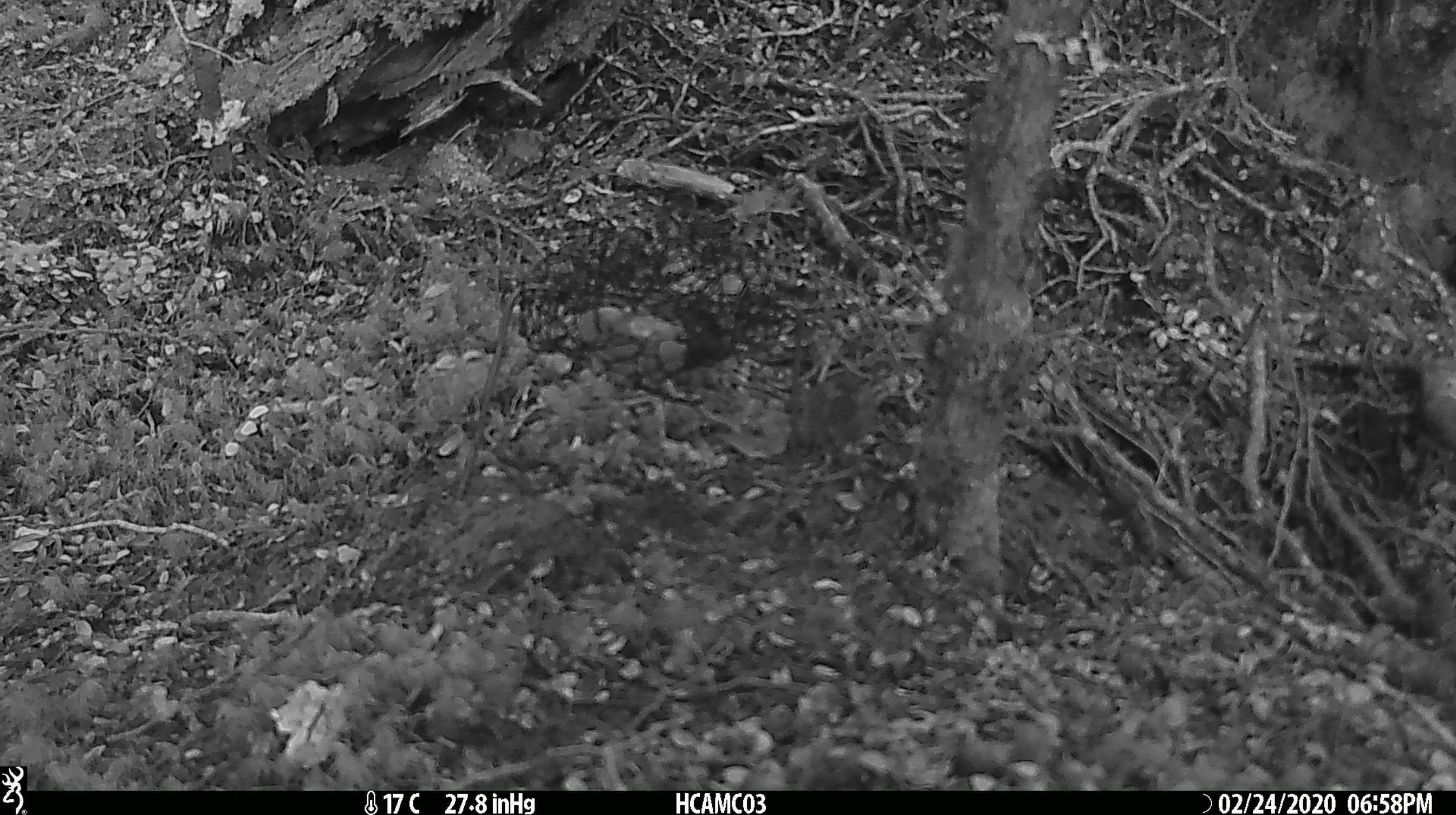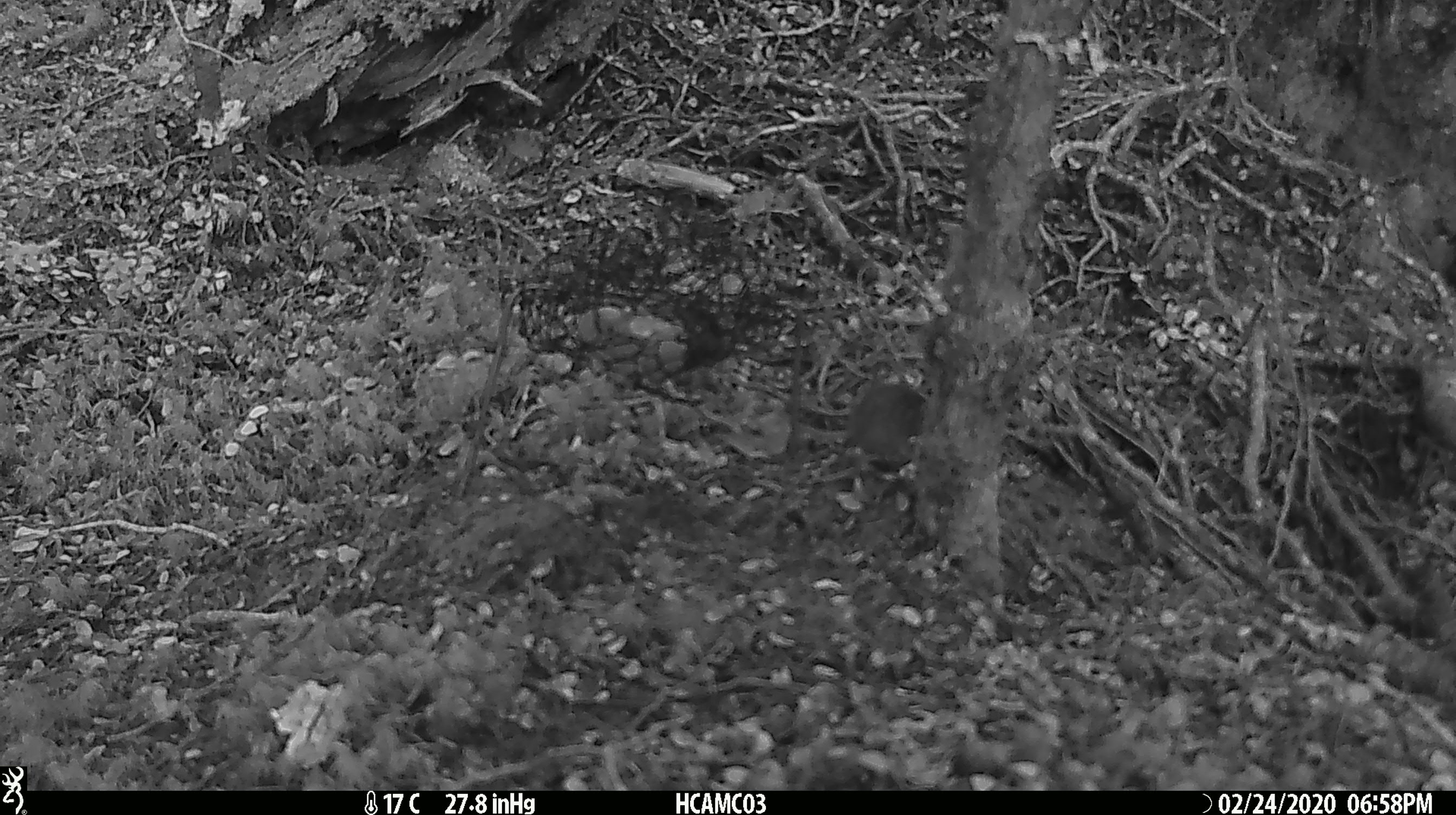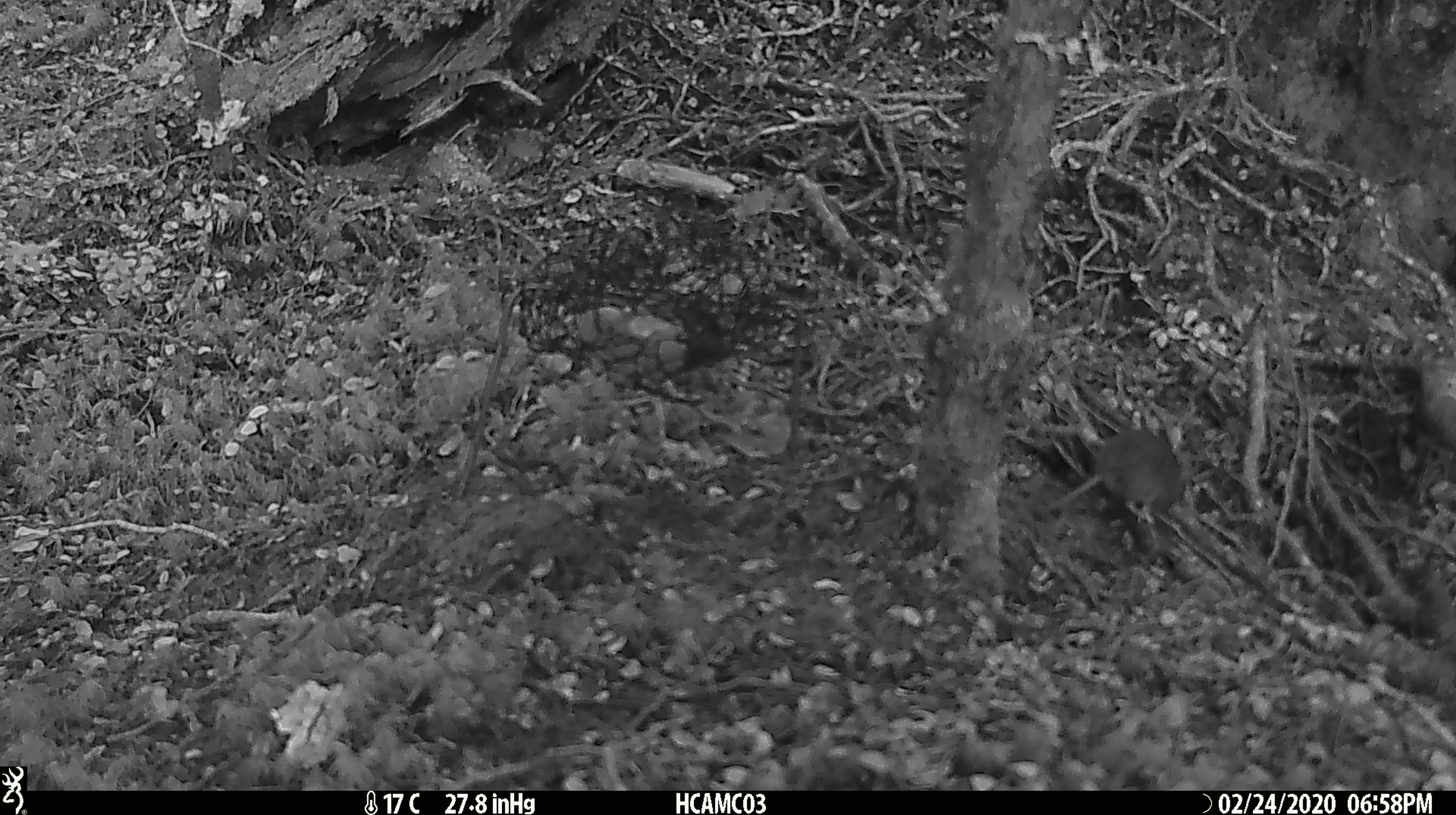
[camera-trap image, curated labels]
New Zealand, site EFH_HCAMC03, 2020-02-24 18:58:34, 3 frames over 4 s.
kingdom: Animalia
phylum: Chordata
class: Mammalia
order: Rodentia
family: Muridae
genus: Mus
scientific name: Mus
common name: mouse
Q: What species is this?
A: Mouse (Mus).